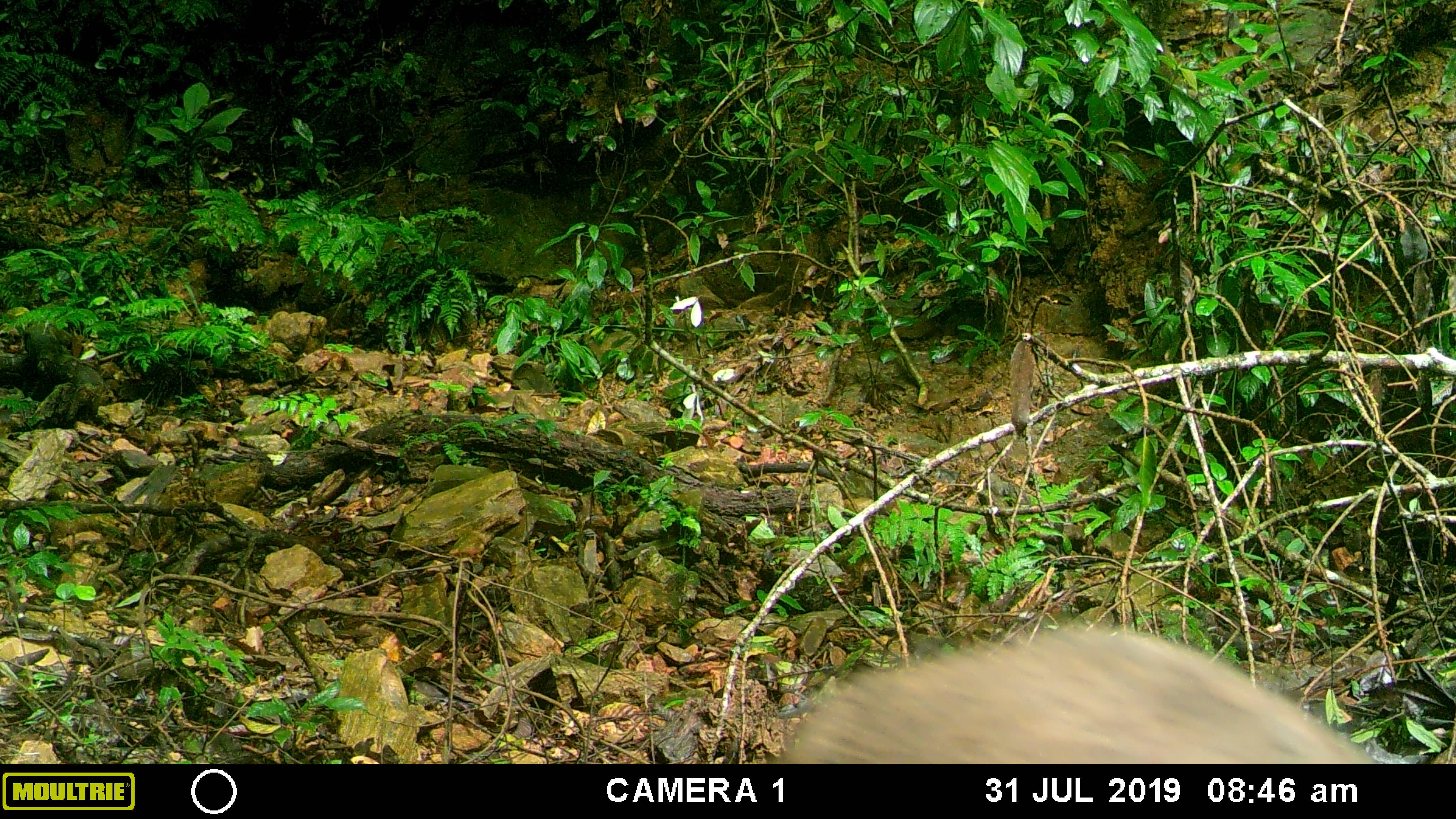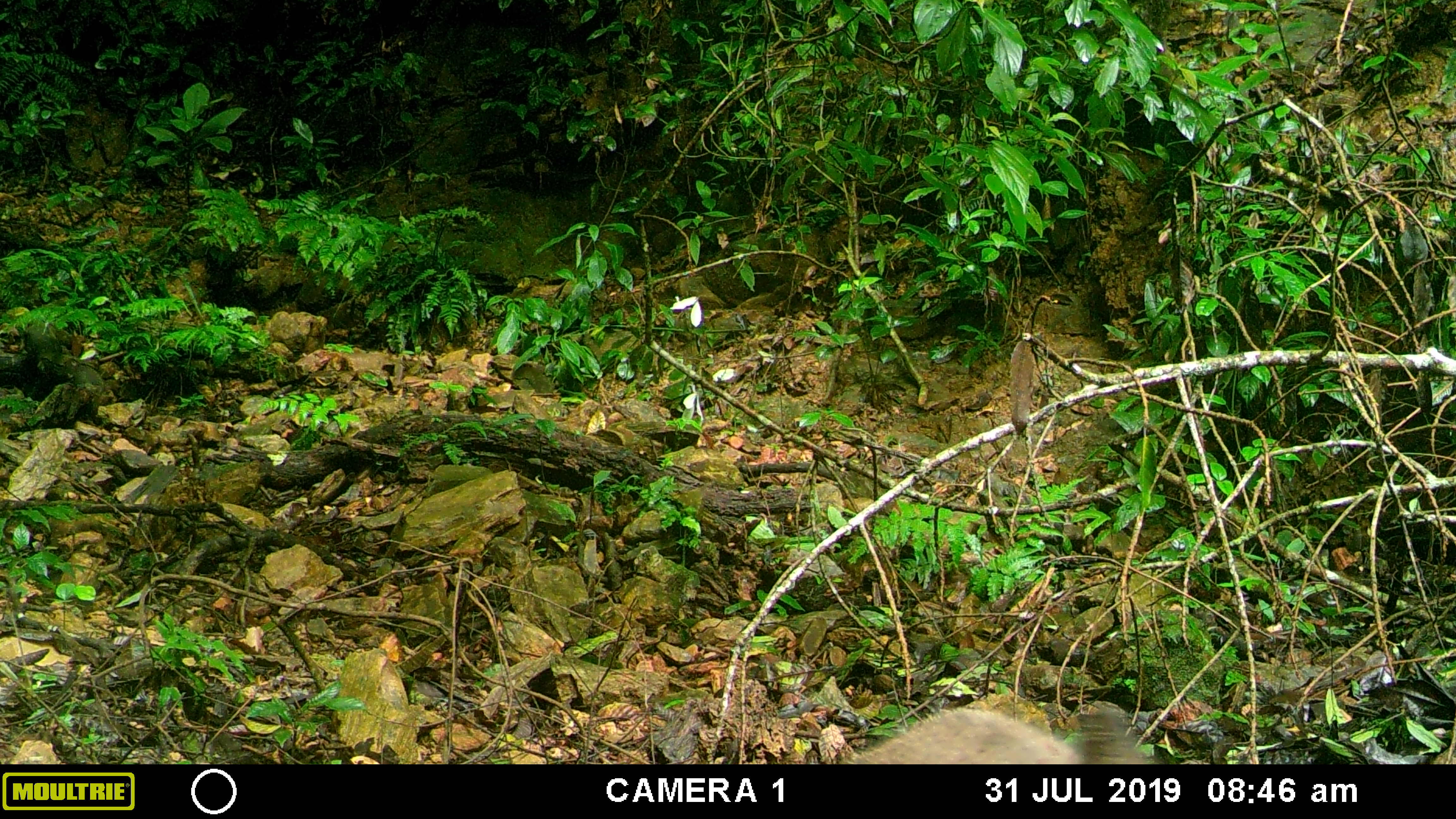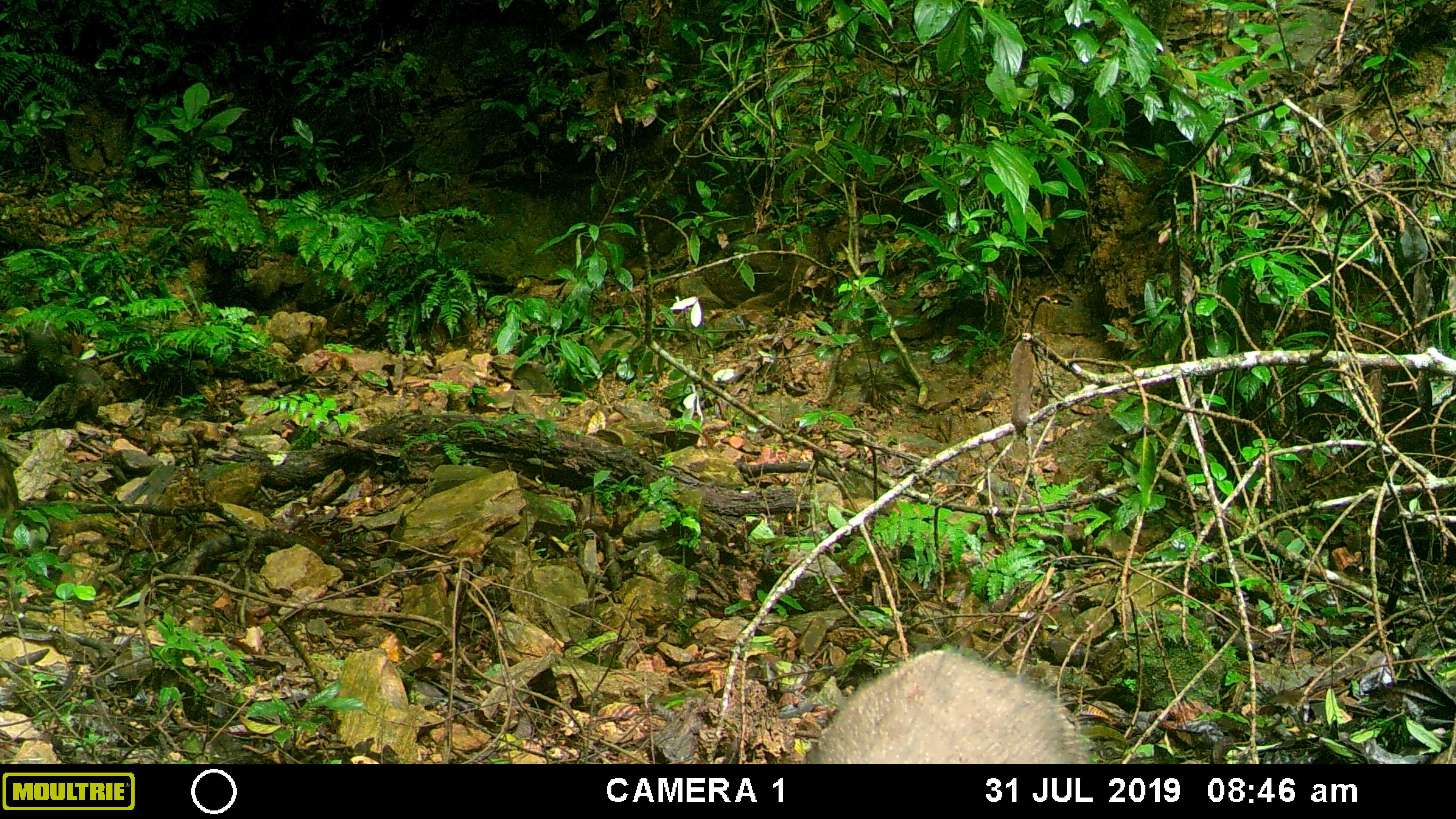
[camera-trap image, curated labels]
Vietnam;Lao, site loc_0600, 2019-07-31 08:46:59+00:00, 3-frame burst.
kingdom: Animalia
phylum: Chordata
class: Mammalia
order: Artiodactyla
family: Suidae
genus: Sus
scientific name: Sus scrofa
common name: eurasian wild pig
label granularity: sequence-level